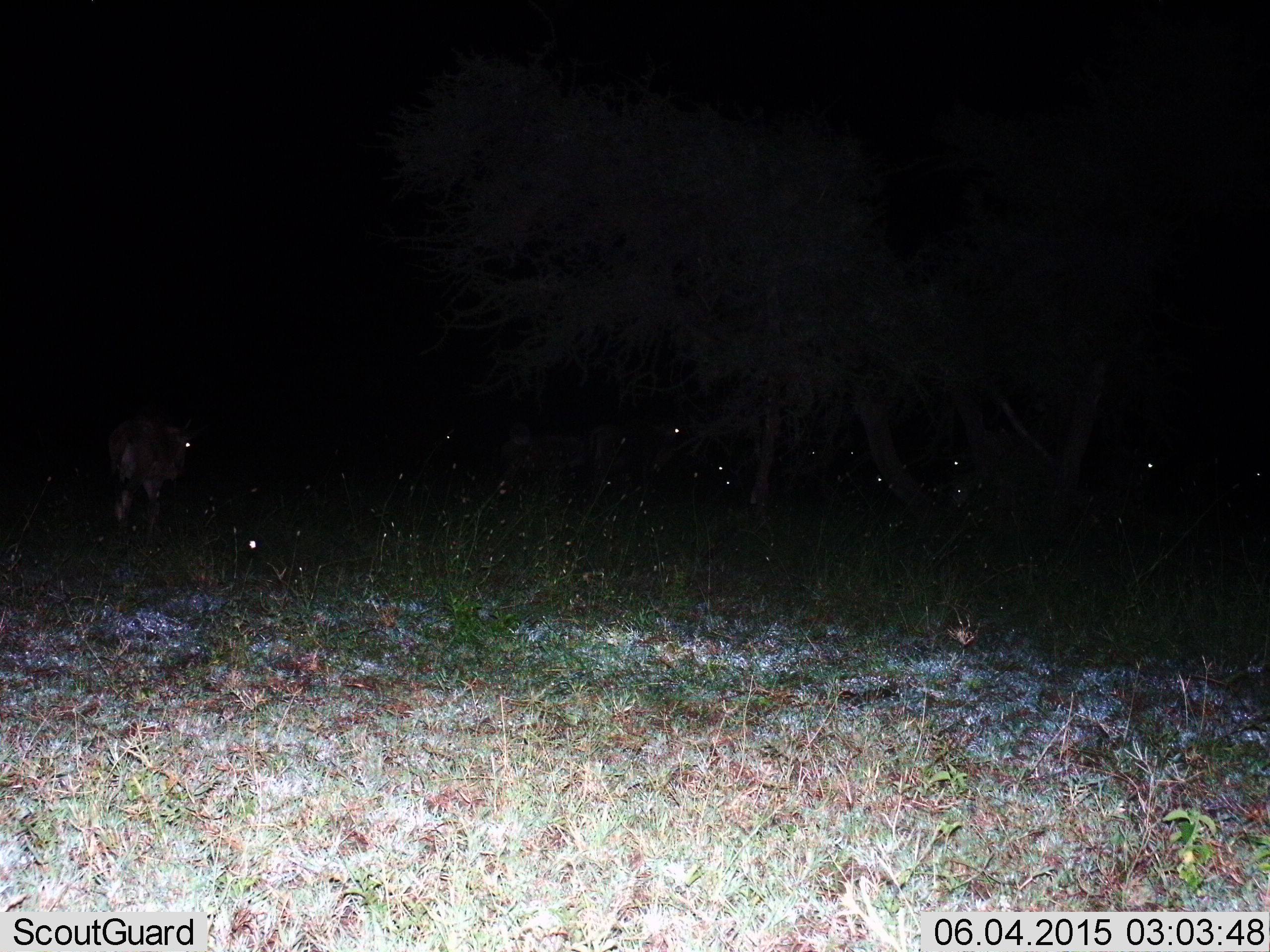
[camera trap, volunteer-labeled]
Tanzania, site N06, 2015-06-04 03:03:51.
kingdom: Animalia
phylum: Chordata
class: Mammalia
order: Artiodactyla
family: Bovidae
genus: Connochaetes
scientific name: Connochaetes taurinus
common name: blue wildebeest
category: wildebeest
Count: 8.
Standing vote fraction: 70%.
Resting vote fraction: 20%.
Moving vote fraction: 40%.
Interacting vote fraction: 0%.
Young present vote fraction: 10%.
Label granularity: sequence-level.